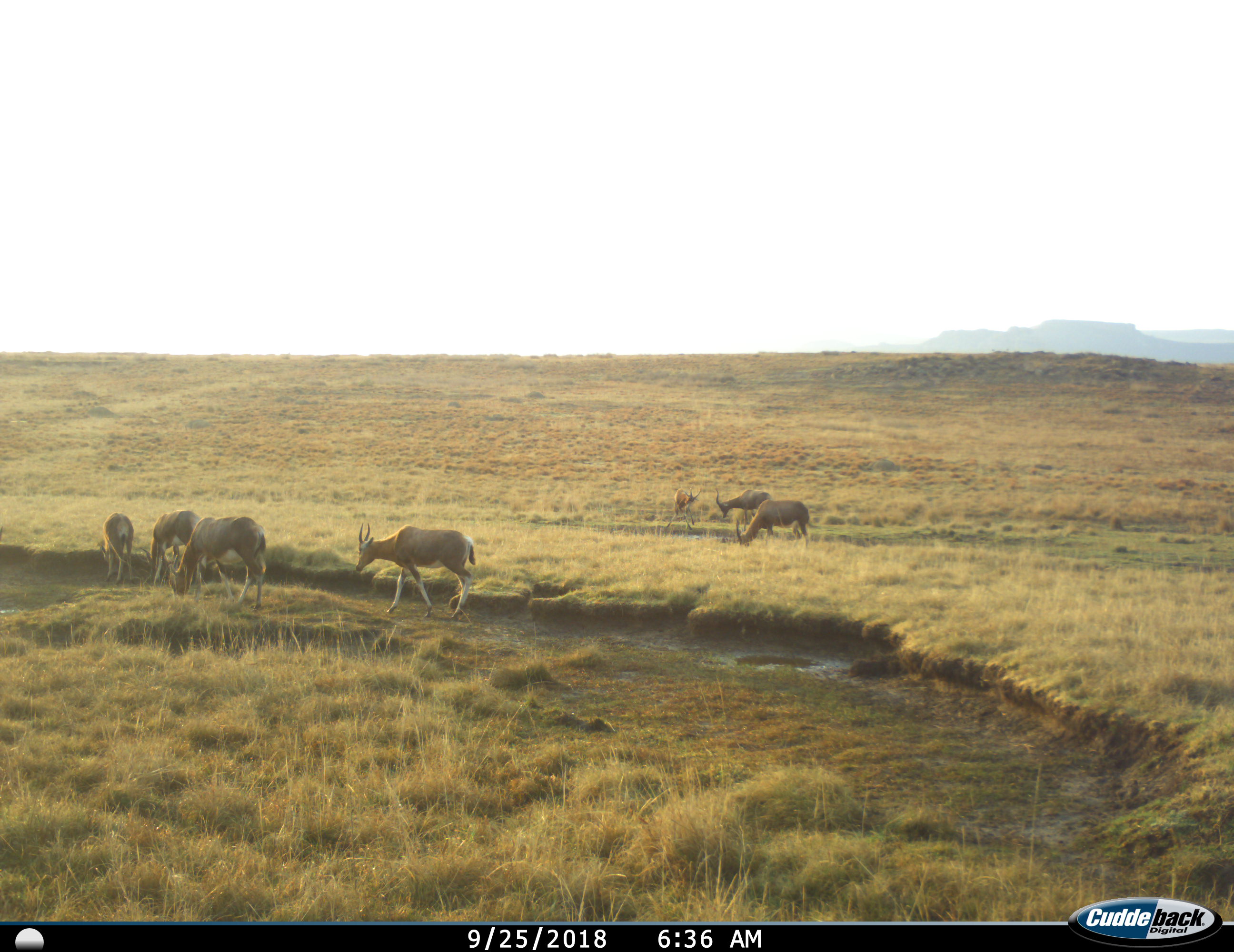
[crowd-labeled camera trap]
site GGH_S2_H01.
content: unidentified animal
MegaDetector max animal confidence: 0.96